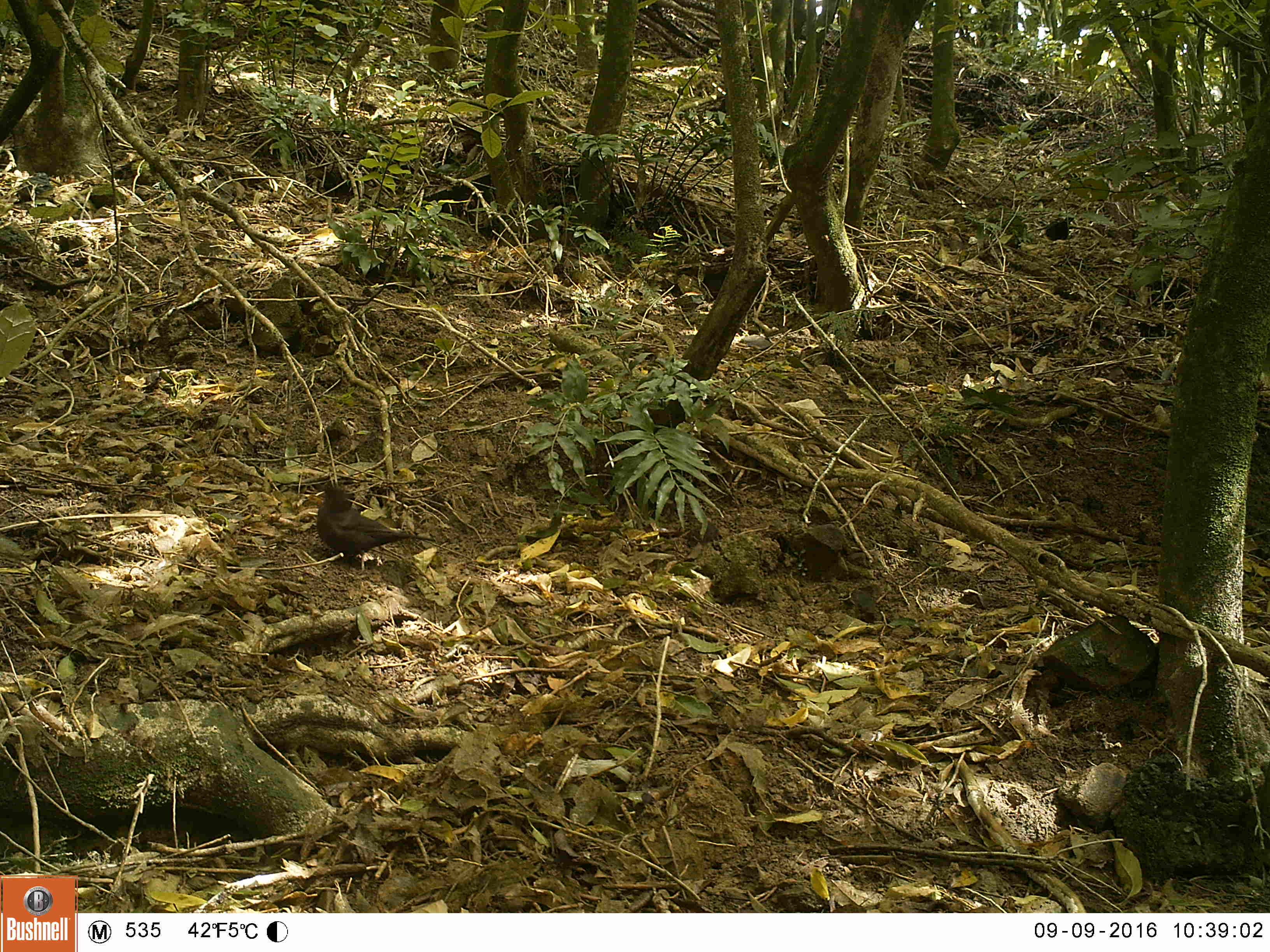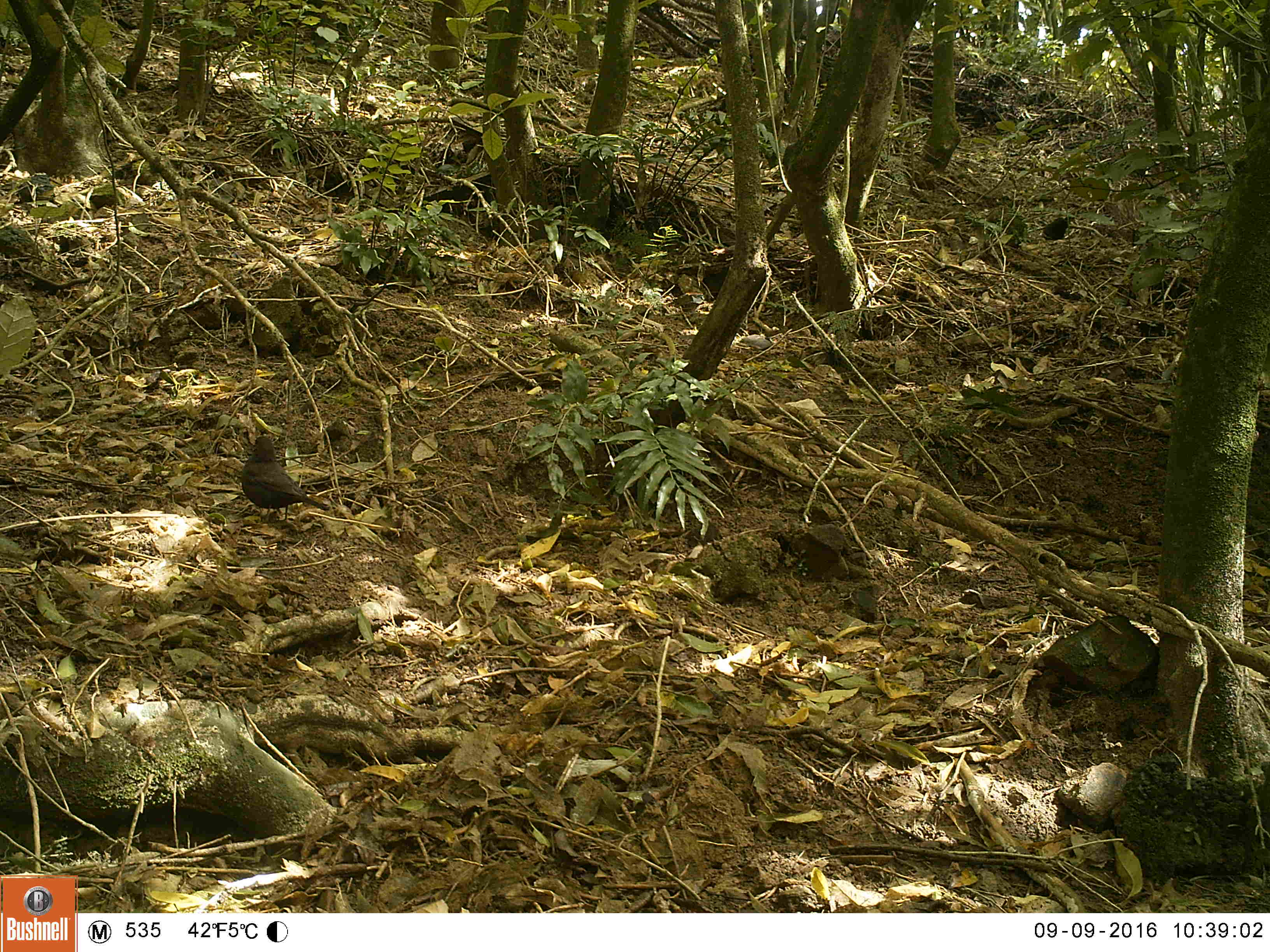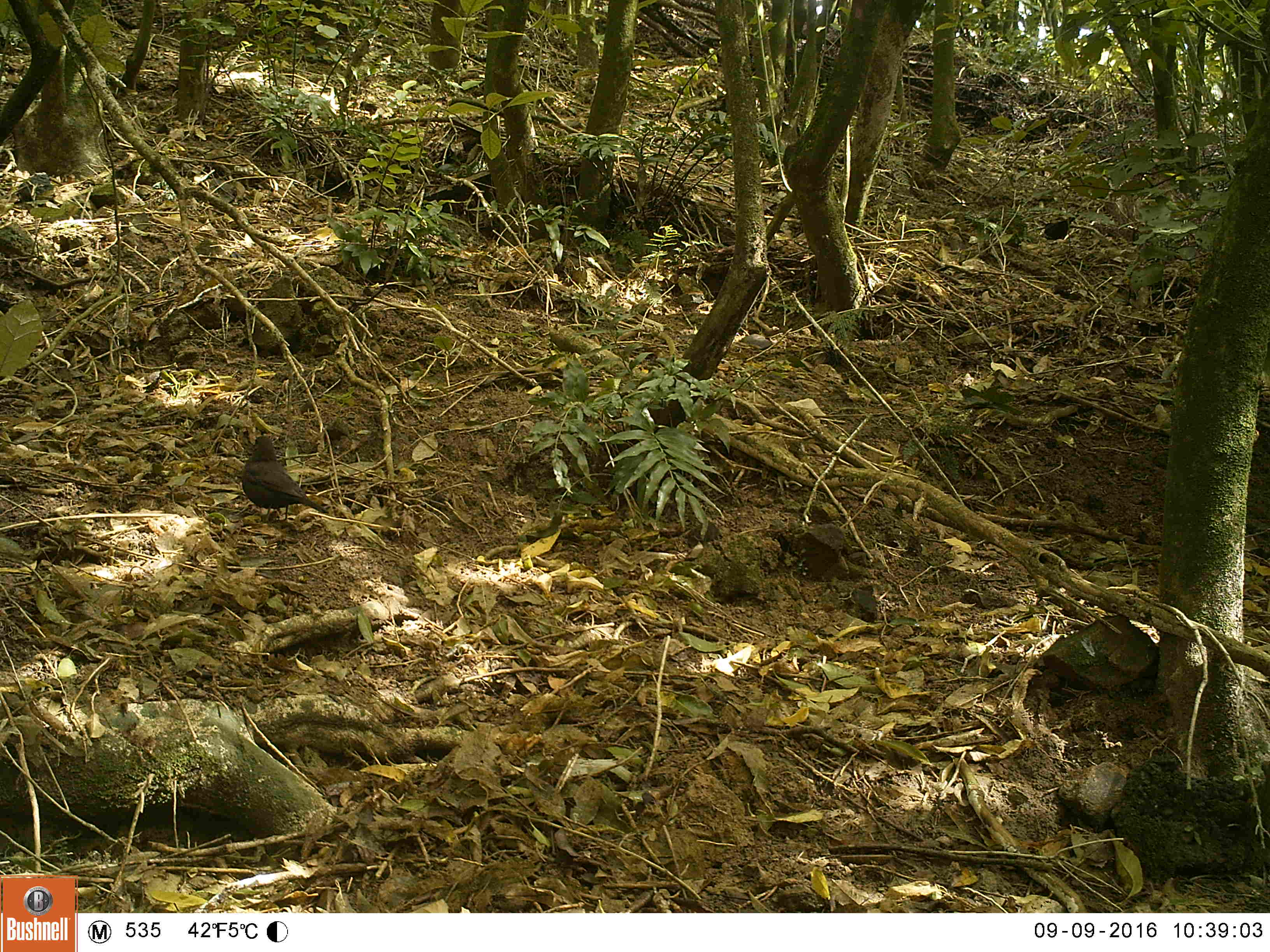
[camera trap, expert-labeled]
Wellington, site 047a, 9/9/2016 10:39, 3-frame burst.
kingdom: Animalia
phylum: Chordata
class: Aves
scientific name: Aves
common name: bird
Bird (Aves).